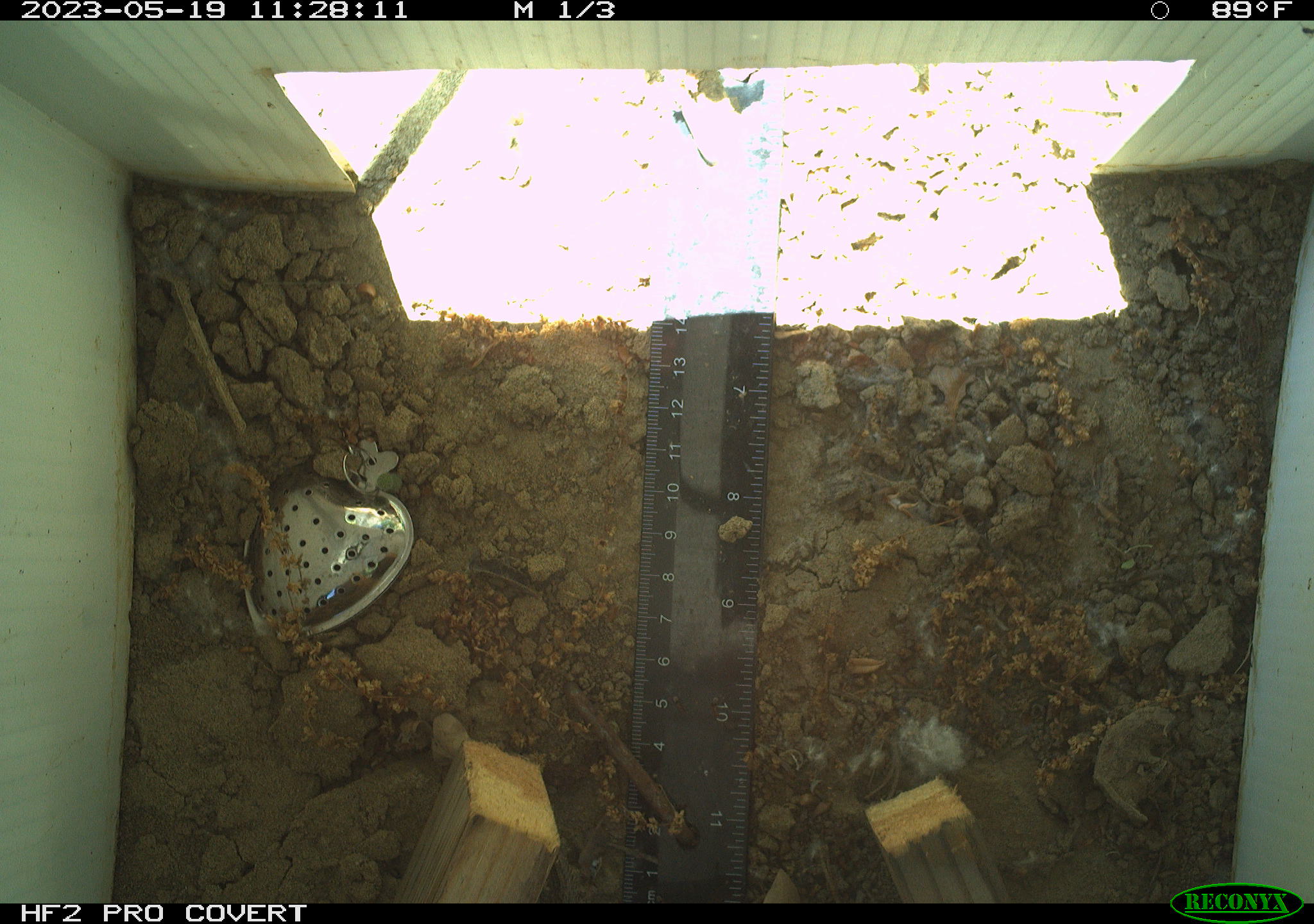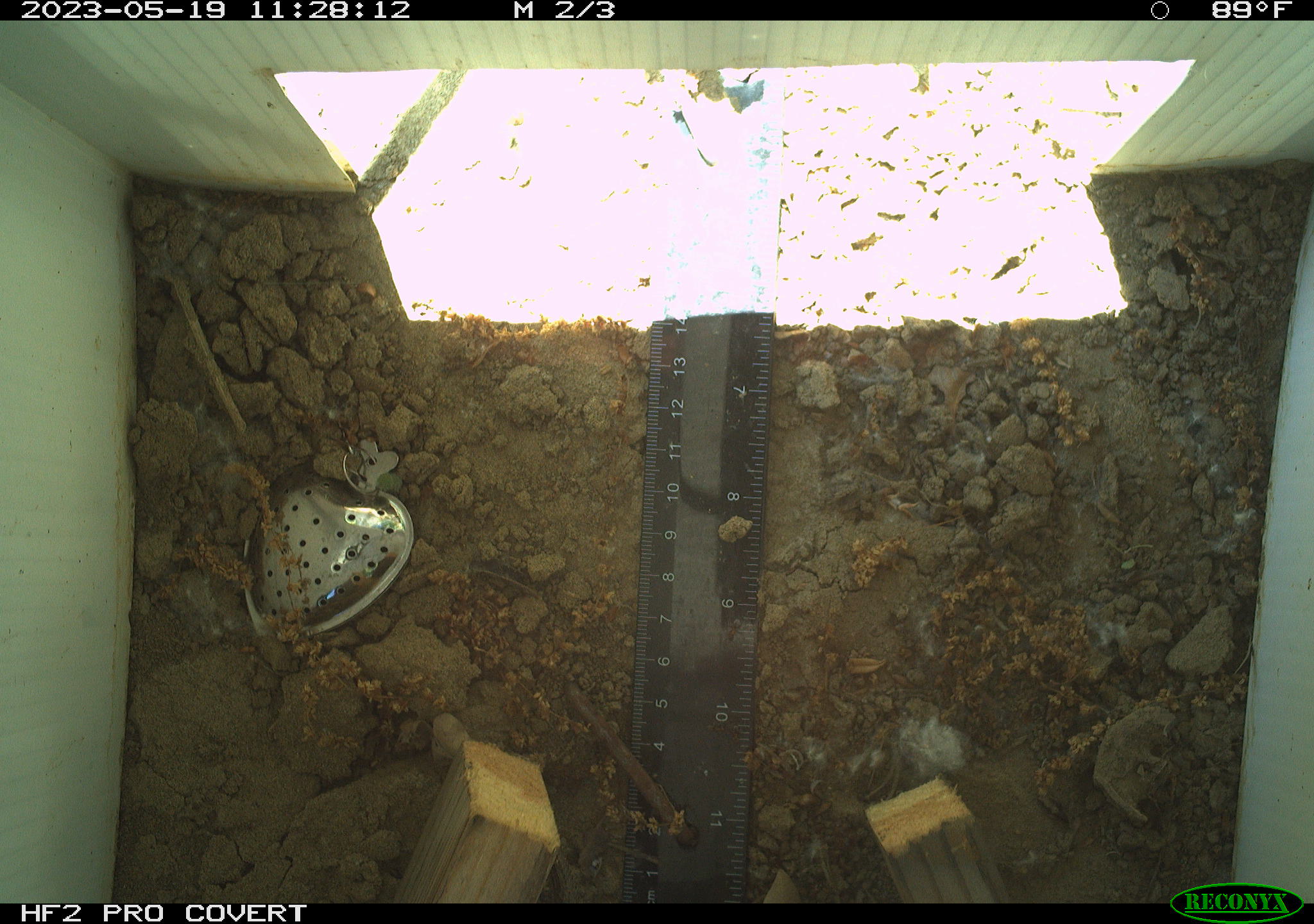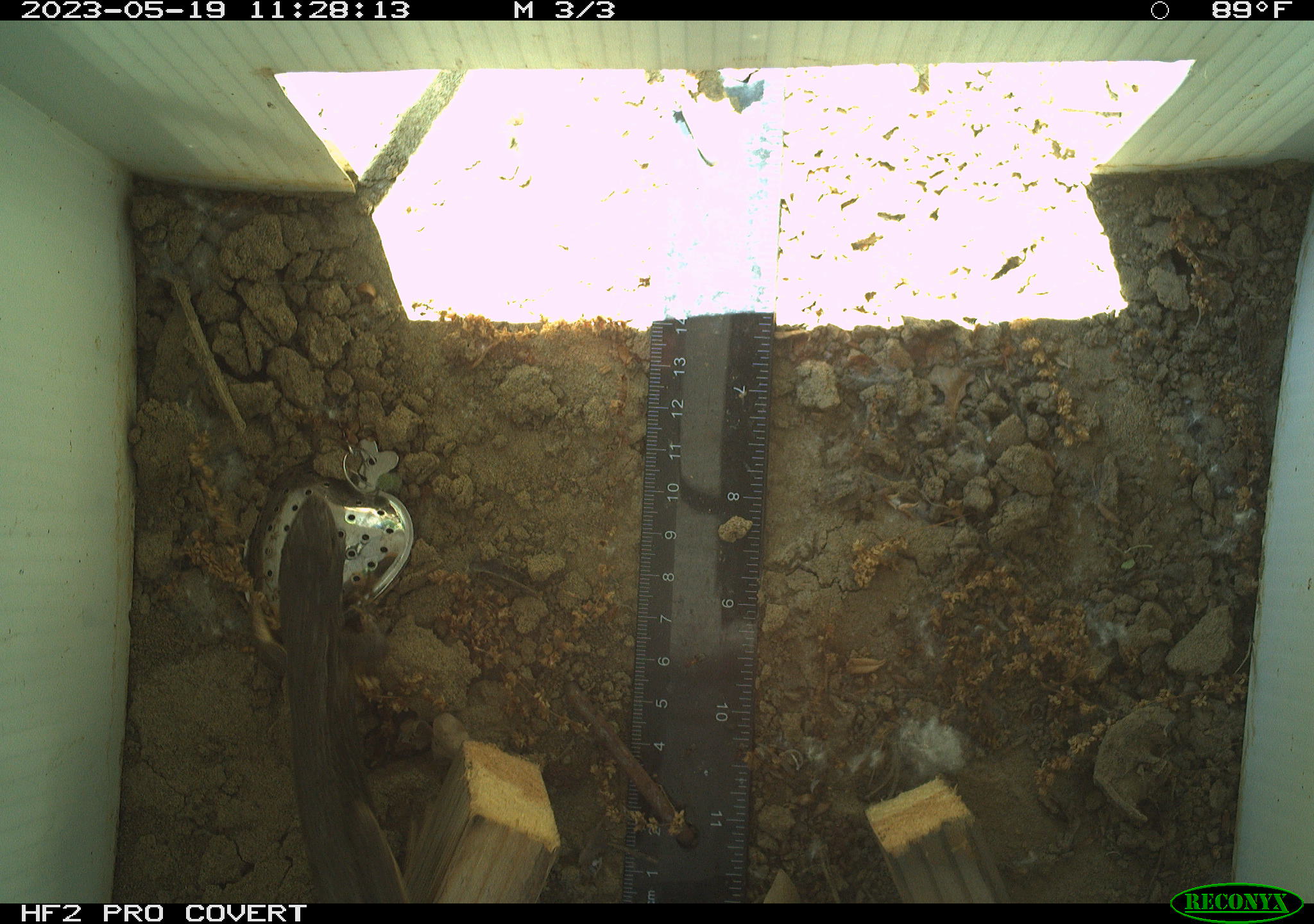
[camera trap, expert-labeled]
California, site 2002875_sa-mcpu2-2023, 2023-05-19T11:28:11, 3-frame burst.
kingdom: Animalia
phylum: Chordata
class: Reptilia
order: Squamata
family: Anguidae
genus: Elgaria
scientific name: Elgaria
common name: alligator lizards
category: elgaria species